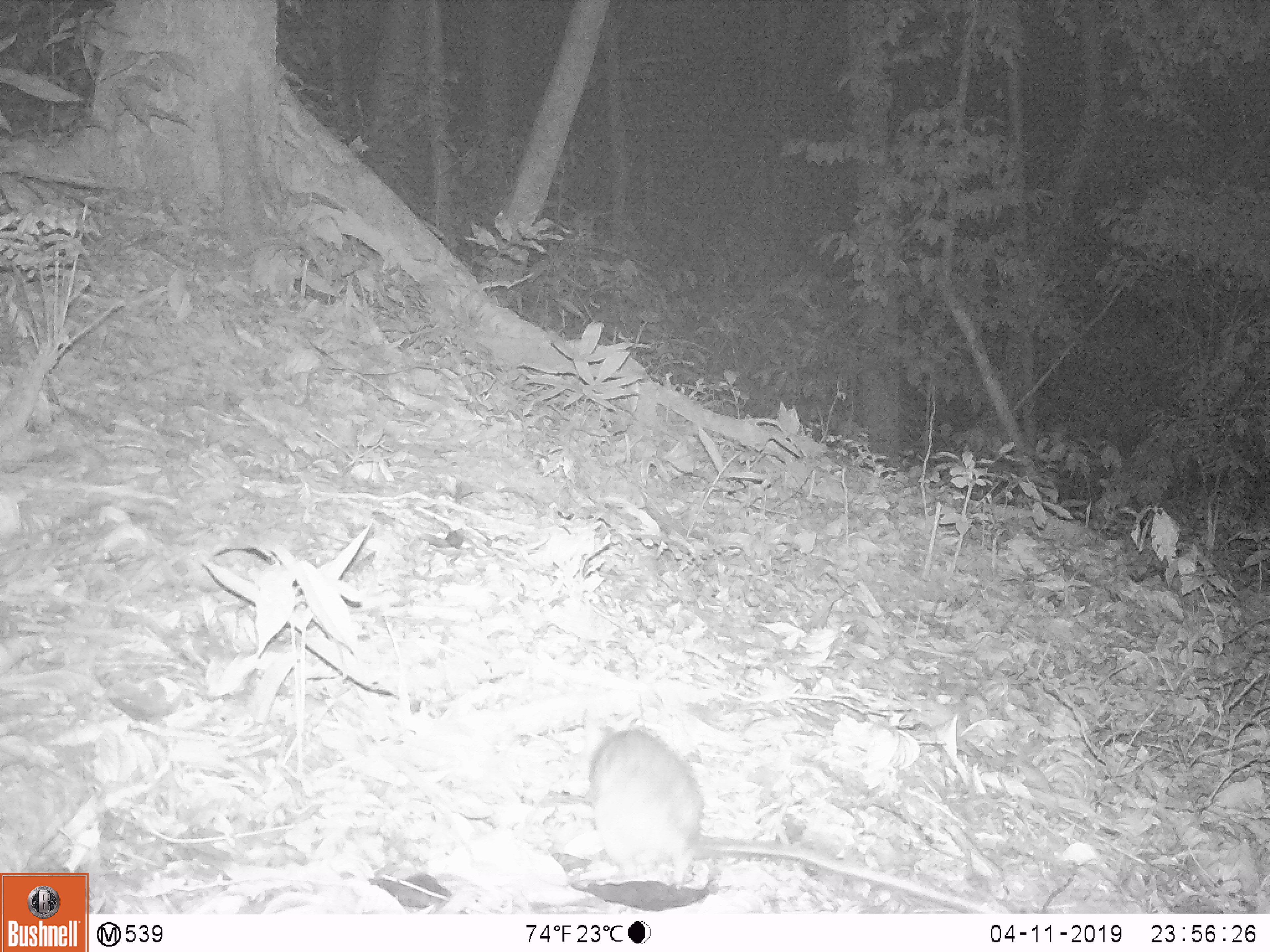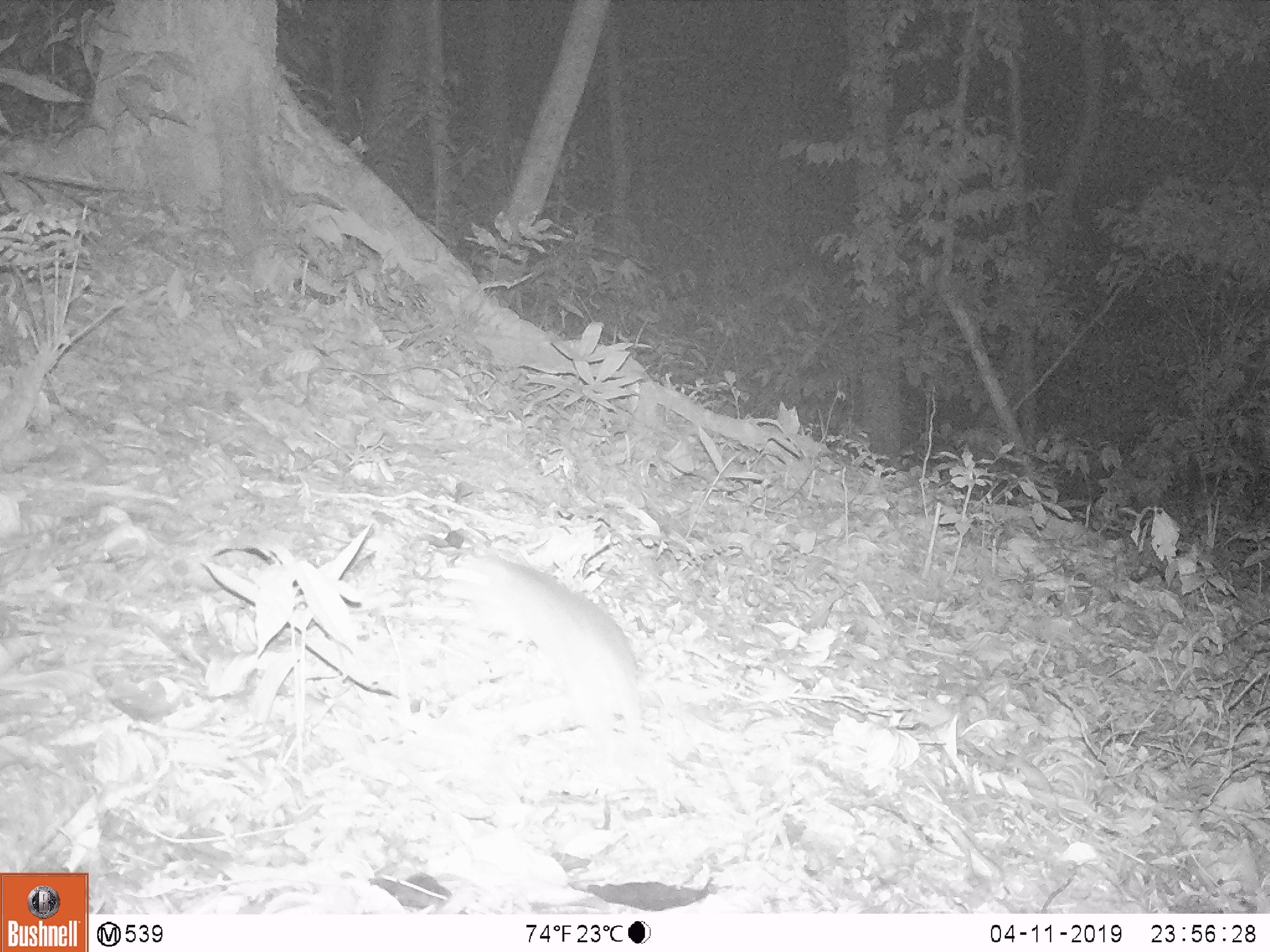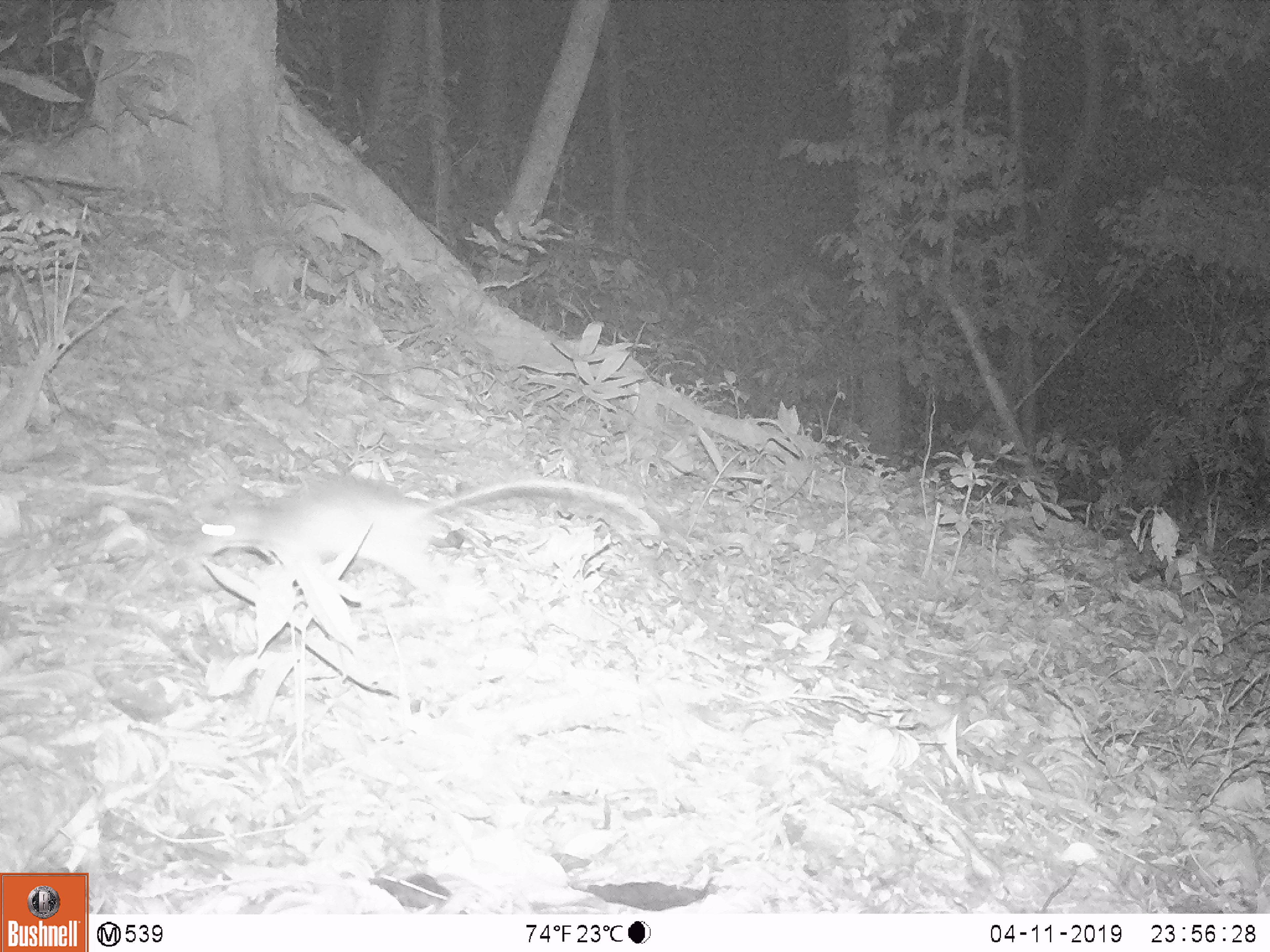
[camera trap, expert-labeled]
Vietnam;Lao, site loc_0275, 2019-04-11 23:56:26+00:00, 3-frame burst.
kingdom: Animalia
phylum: Chordata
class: Mammalia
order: Rodentia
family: Muridae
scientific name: Muridae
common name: old-world mice and rats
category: unidentified murid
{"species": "unidentified murid (old-world mice and rats) (Muridae)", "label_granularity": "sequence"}